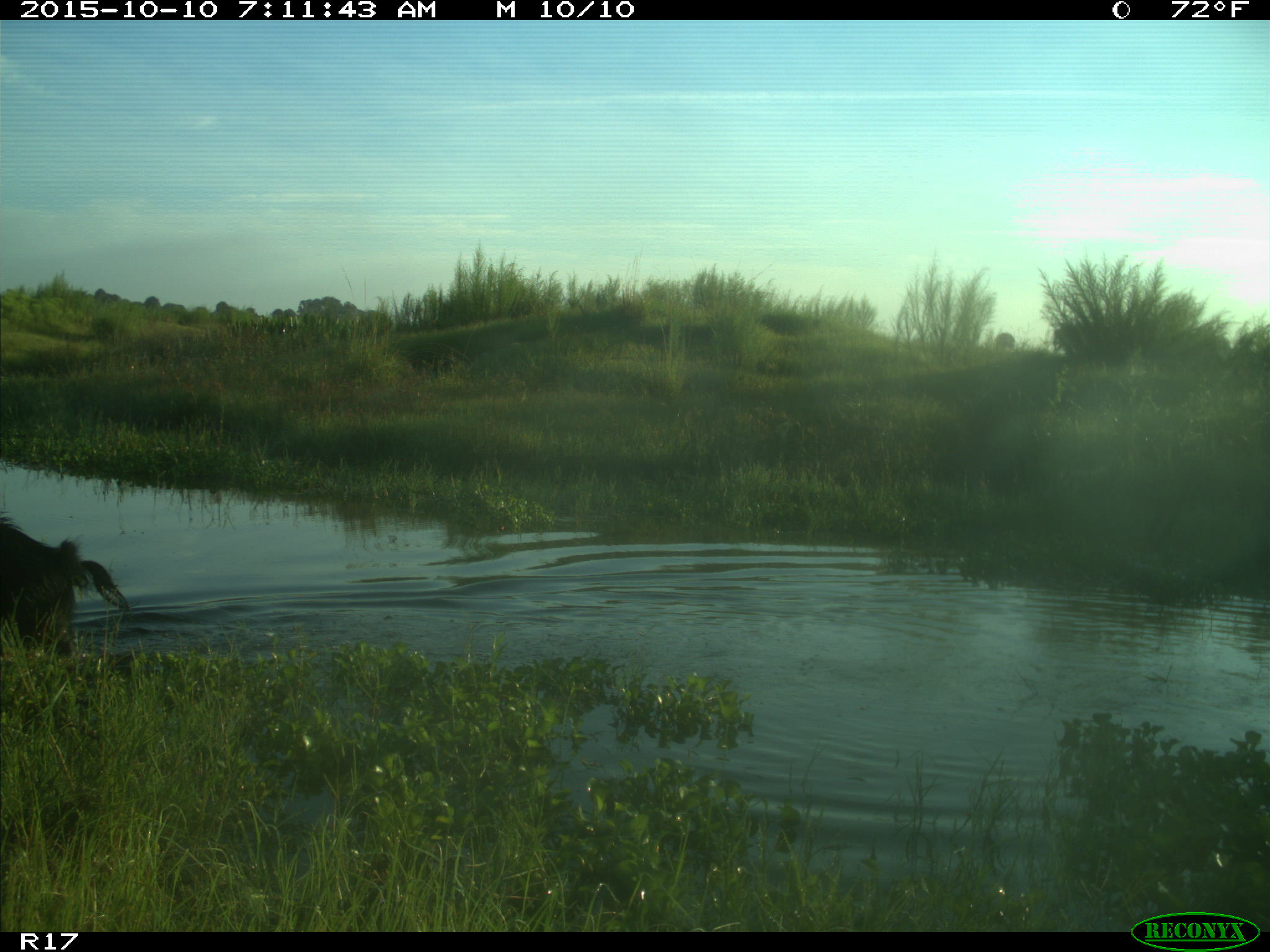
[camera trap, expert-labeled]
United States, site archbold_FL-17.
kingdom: Animalia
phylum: Chordata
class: Mammalia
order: Artiodactyla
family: Suidae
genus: Sus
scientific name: Sus scrofa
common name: wild boar